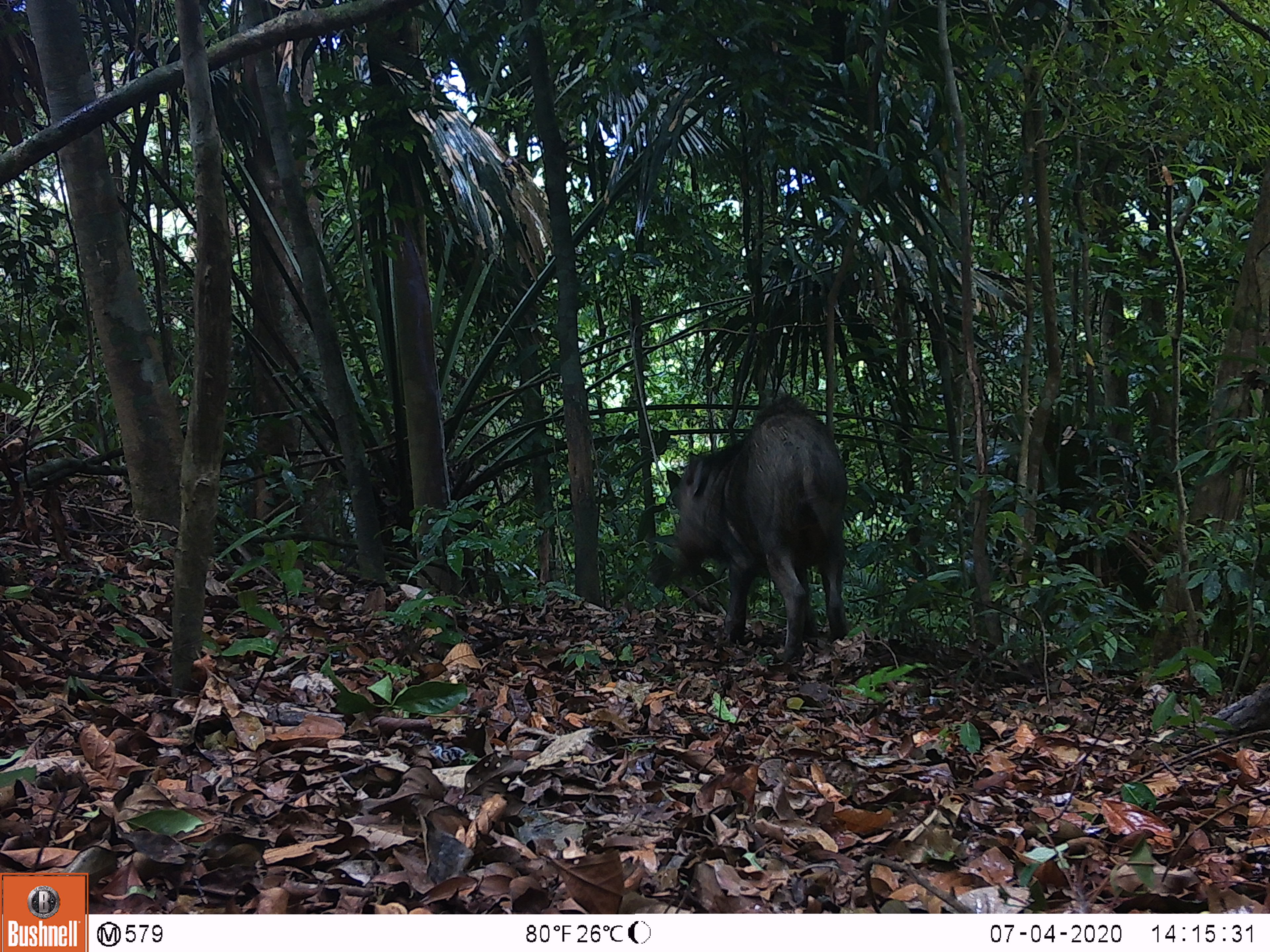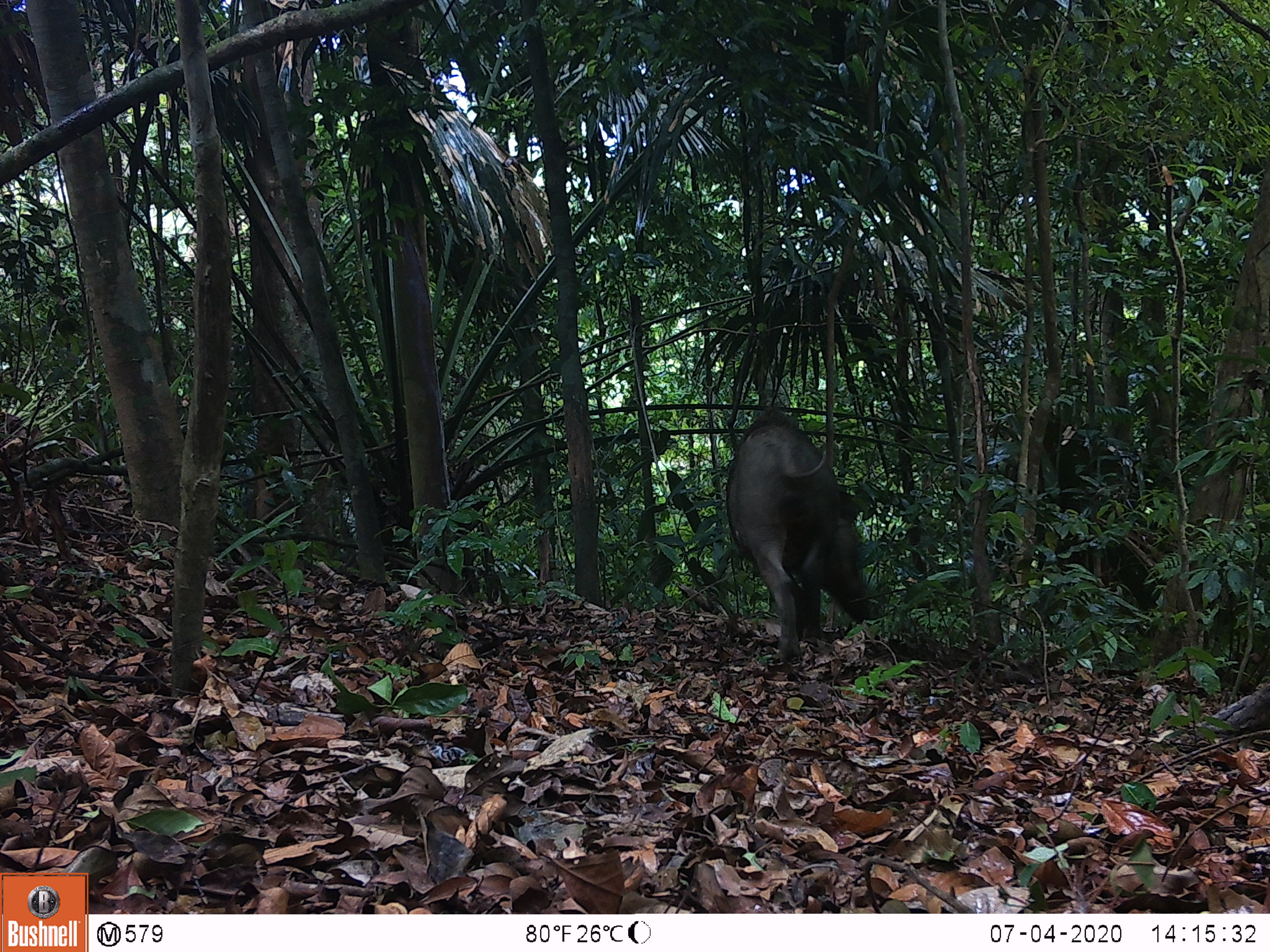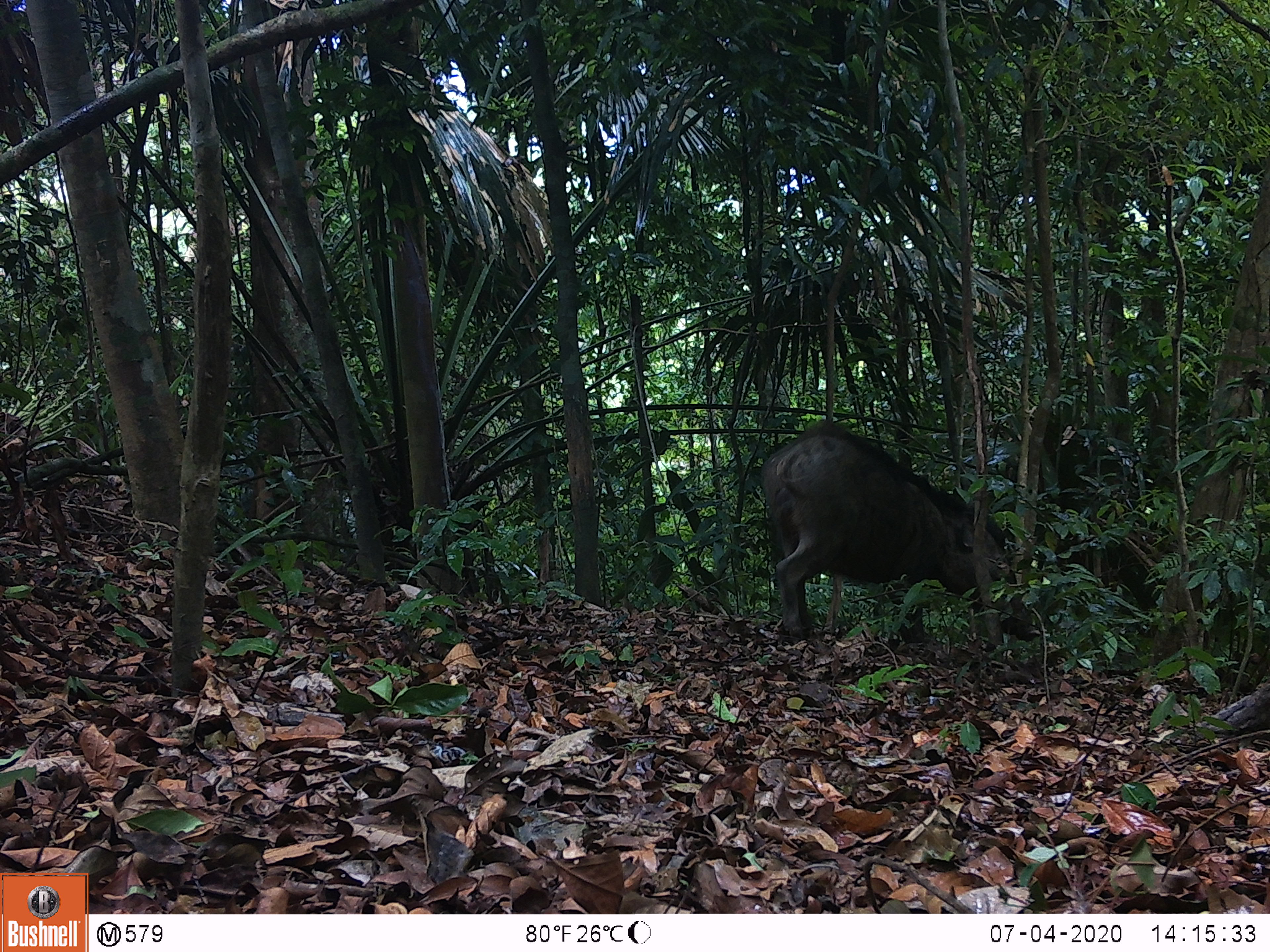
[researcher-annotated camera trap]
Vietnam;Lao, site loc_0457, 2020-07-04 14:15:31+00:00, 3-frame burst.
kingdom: Animalia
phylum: Chordata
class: Mammalia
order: Artiodactyla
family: Suidae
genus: Sus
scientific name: Sus scrofa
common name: eurasian wild pig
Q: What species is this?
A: Eurasian wild pig (Sus scrofa).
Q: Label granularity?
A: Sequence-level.